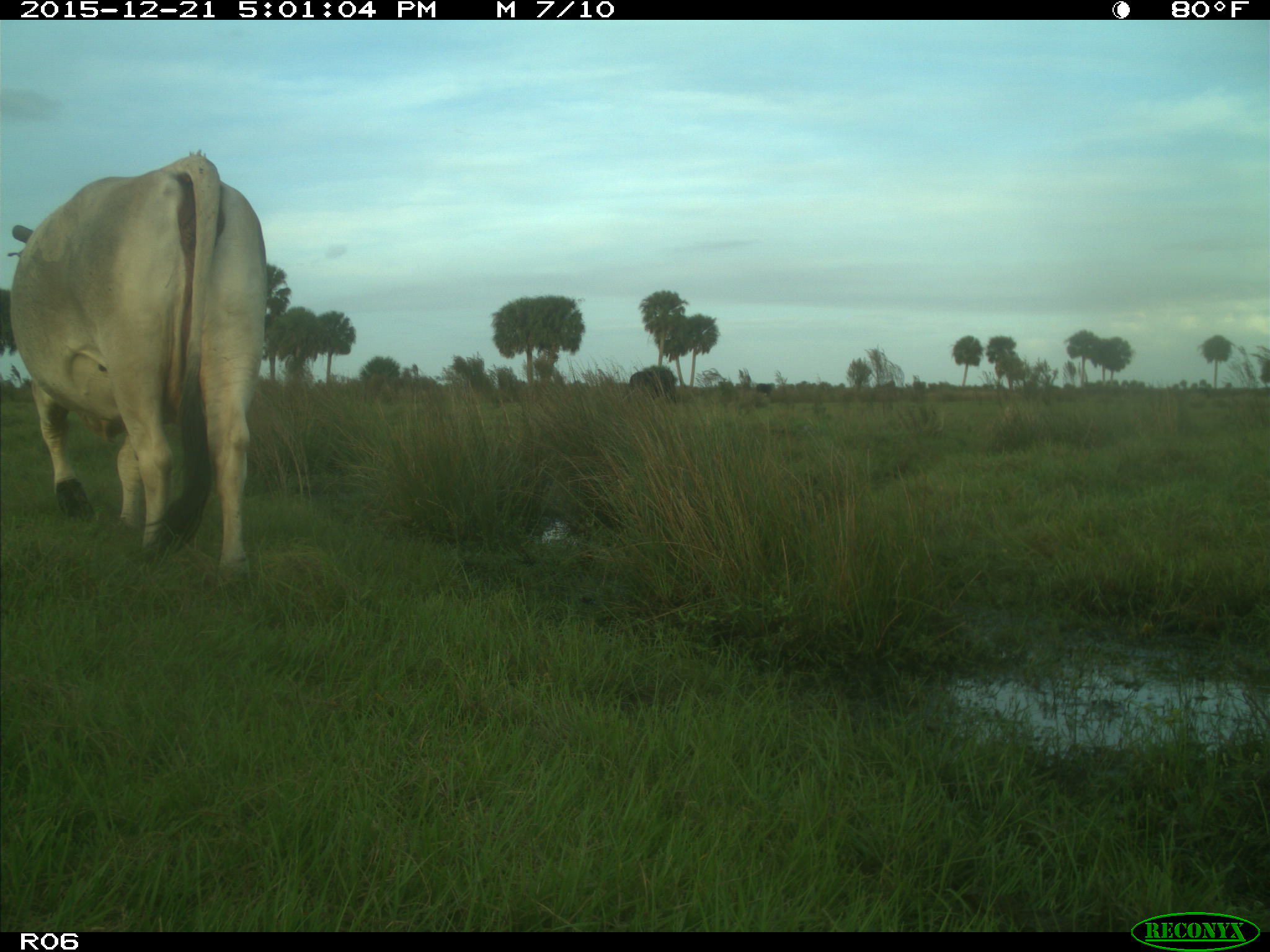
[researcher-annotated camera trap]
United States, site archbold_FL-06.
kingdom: Animalia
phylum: Chordata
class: Mammalia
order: Artiodactyla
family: Bovidae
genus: Bos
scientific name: Bos taurus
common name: domestic cow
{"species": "Bos taurus (domestic cow)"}